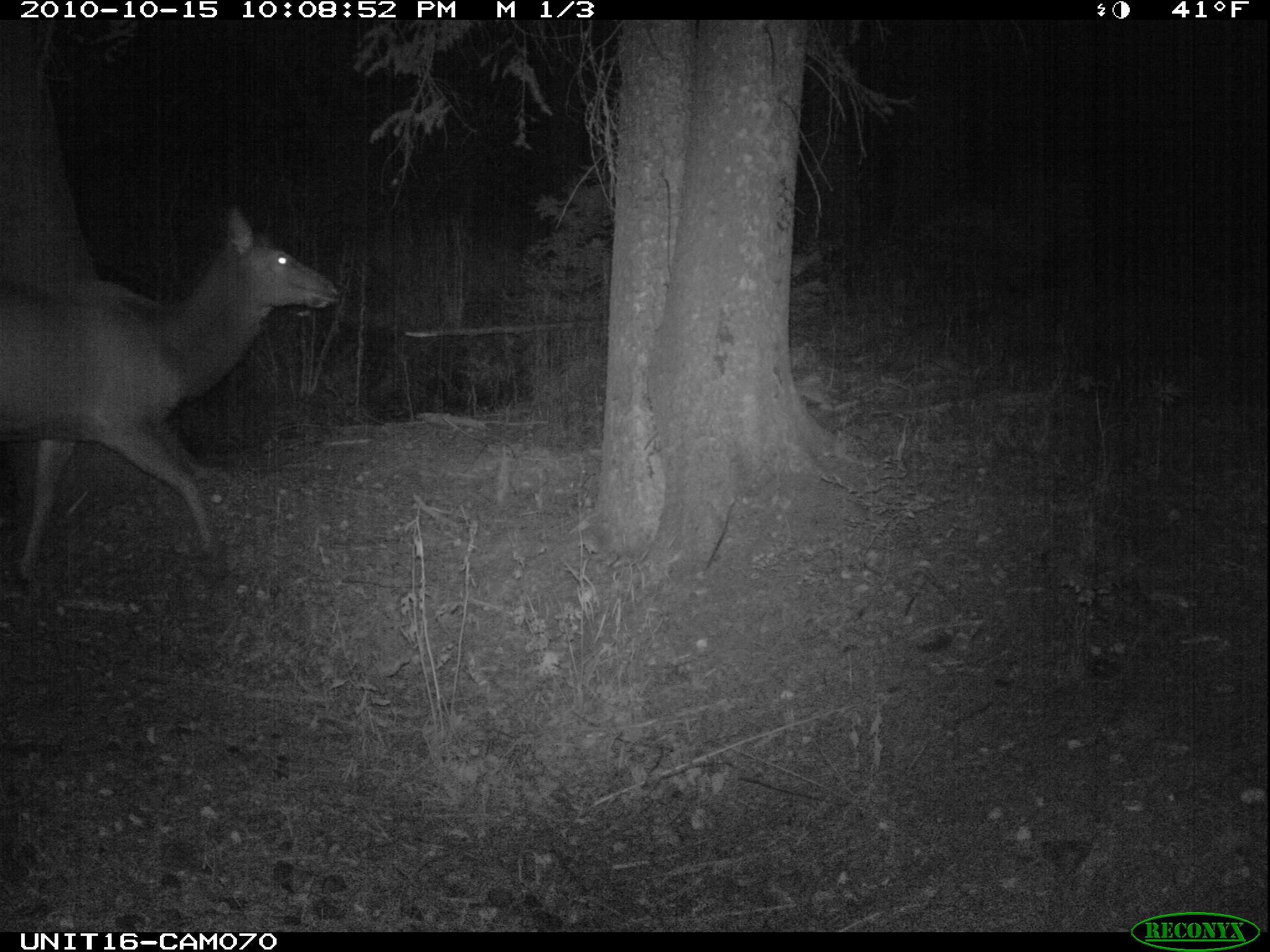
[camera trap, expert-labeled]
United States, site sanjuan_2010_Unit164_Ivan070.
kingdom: Animalia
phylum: Chordata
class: Mammalia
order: Artiodactyla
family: Cervidae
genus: Cervus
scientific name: Cervus elaphus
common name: red deer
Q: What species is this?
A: Cervus elaphus (red deer).